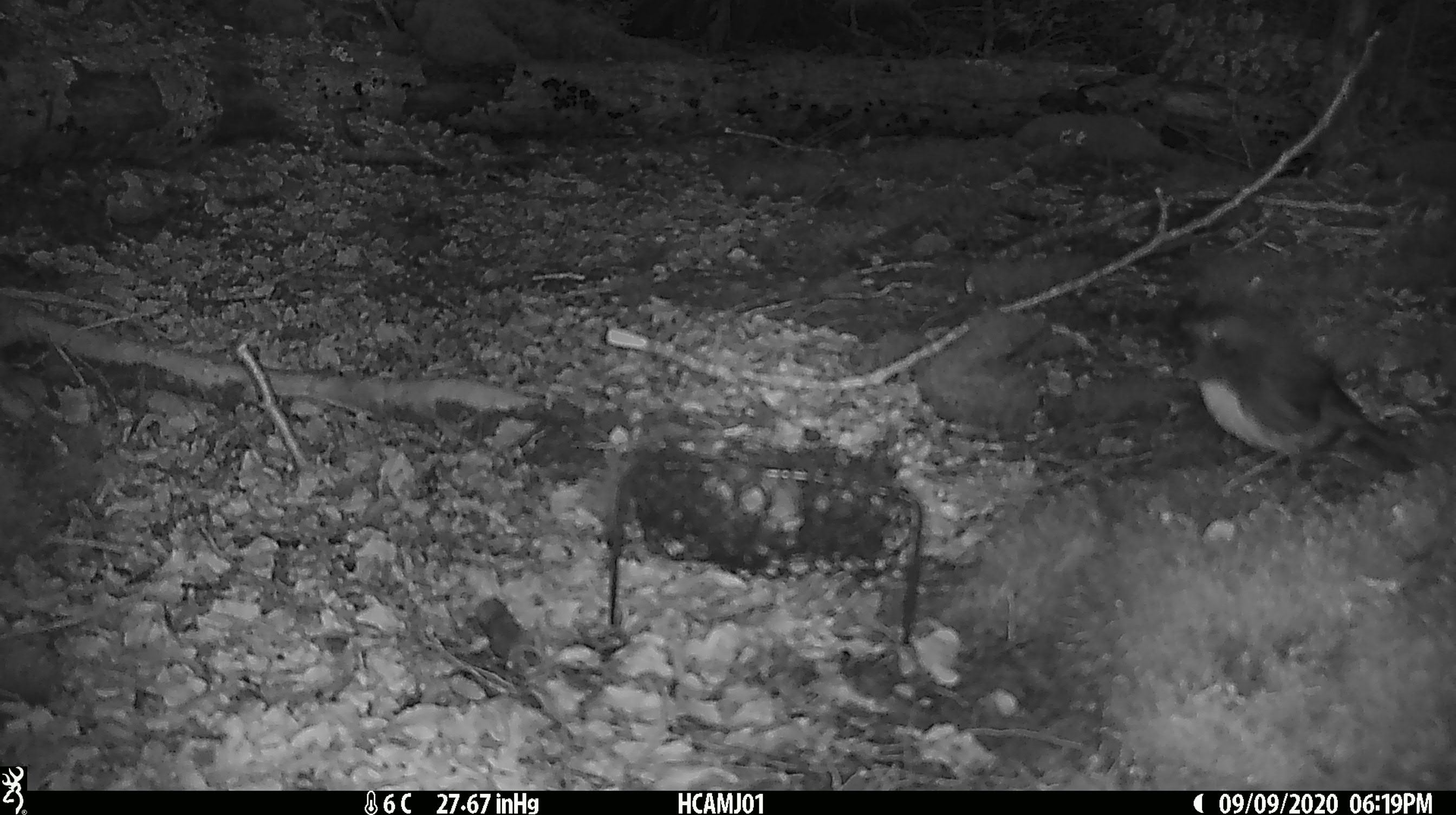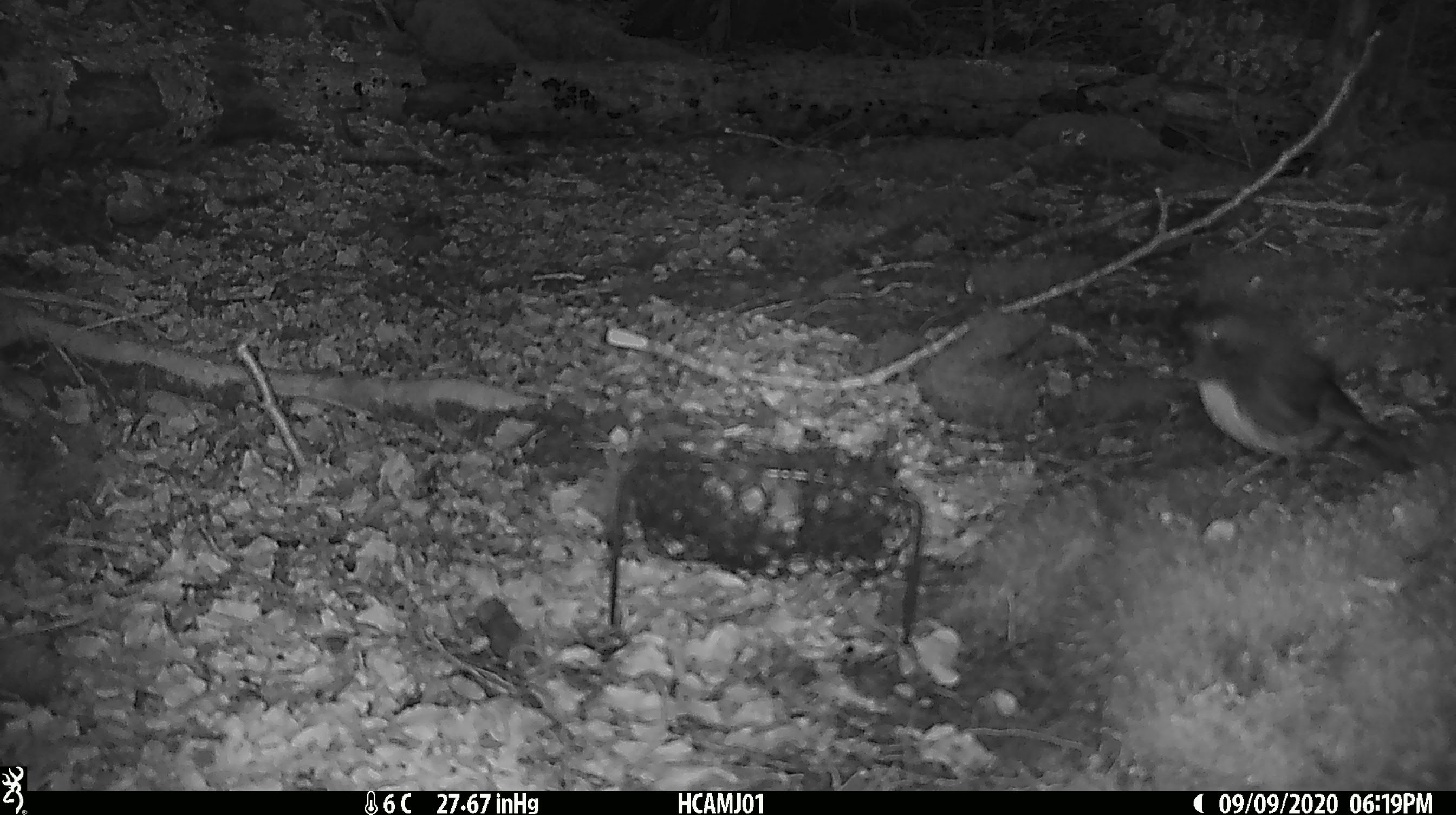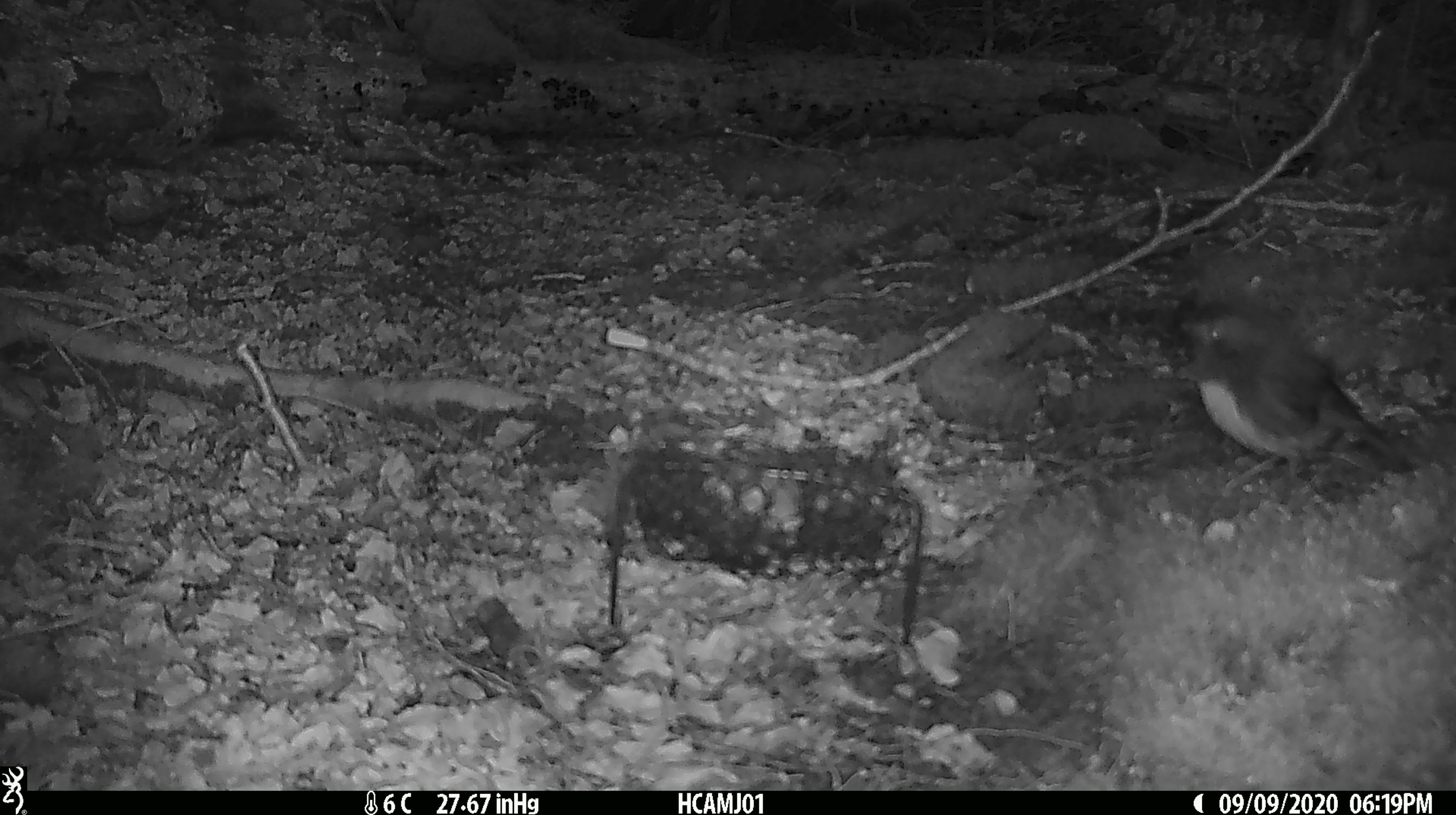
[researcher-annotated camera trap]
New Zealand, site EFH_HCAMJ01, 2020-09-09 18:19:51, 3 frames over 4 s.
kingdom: Animalia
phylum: Chordata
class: Aves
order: Passeriformes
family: Petroicidae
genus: Petroica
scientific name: Petroica australis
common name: new zealand robin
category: robin